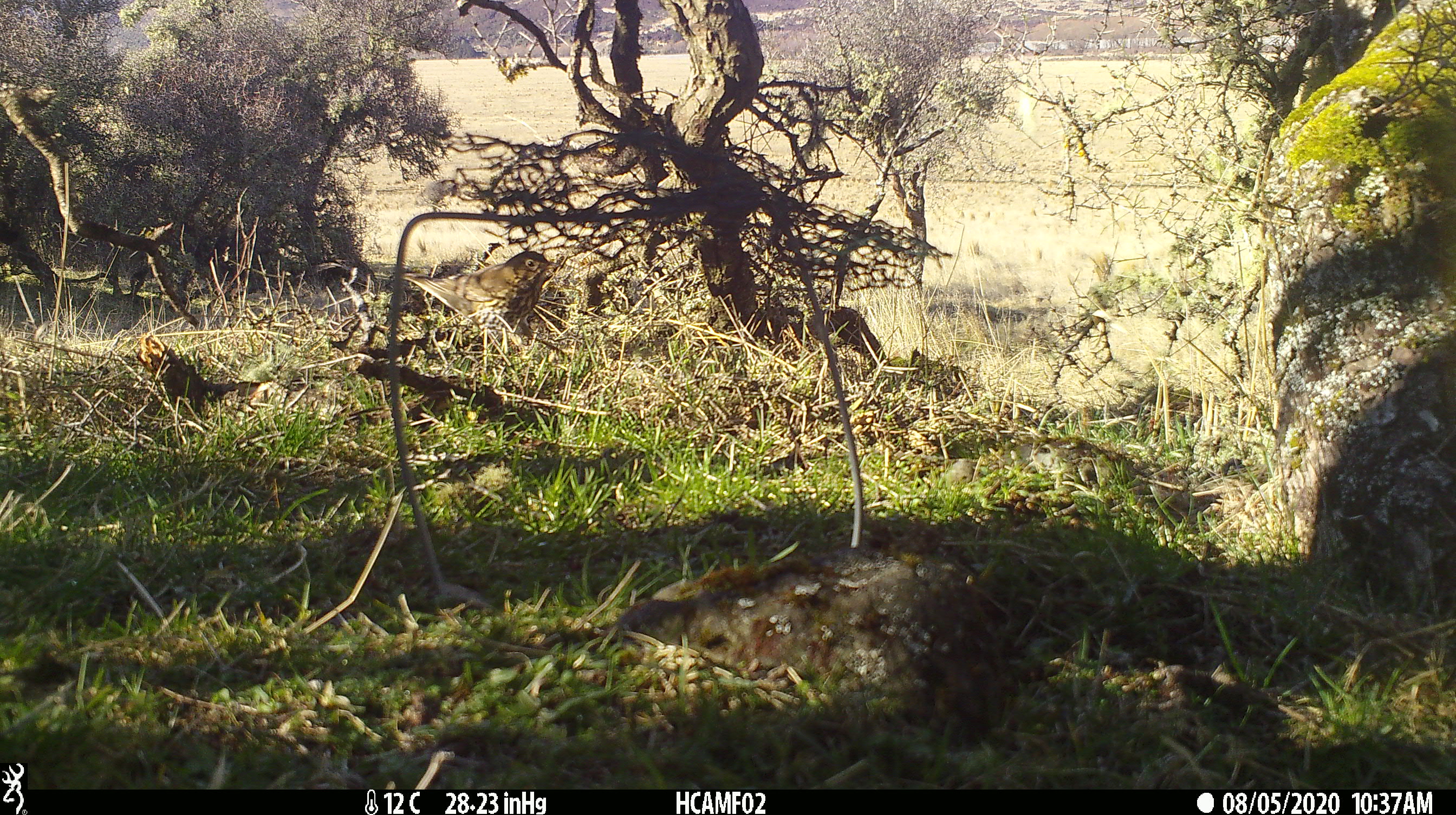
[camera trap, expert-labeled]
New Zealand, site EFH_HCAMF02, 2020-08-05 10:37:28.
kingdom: Animalia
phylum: Chordata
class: Aves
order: Passeriformes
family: Turdidae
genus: Turdus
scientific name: Turdus philomelos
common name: song thrush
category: thrush